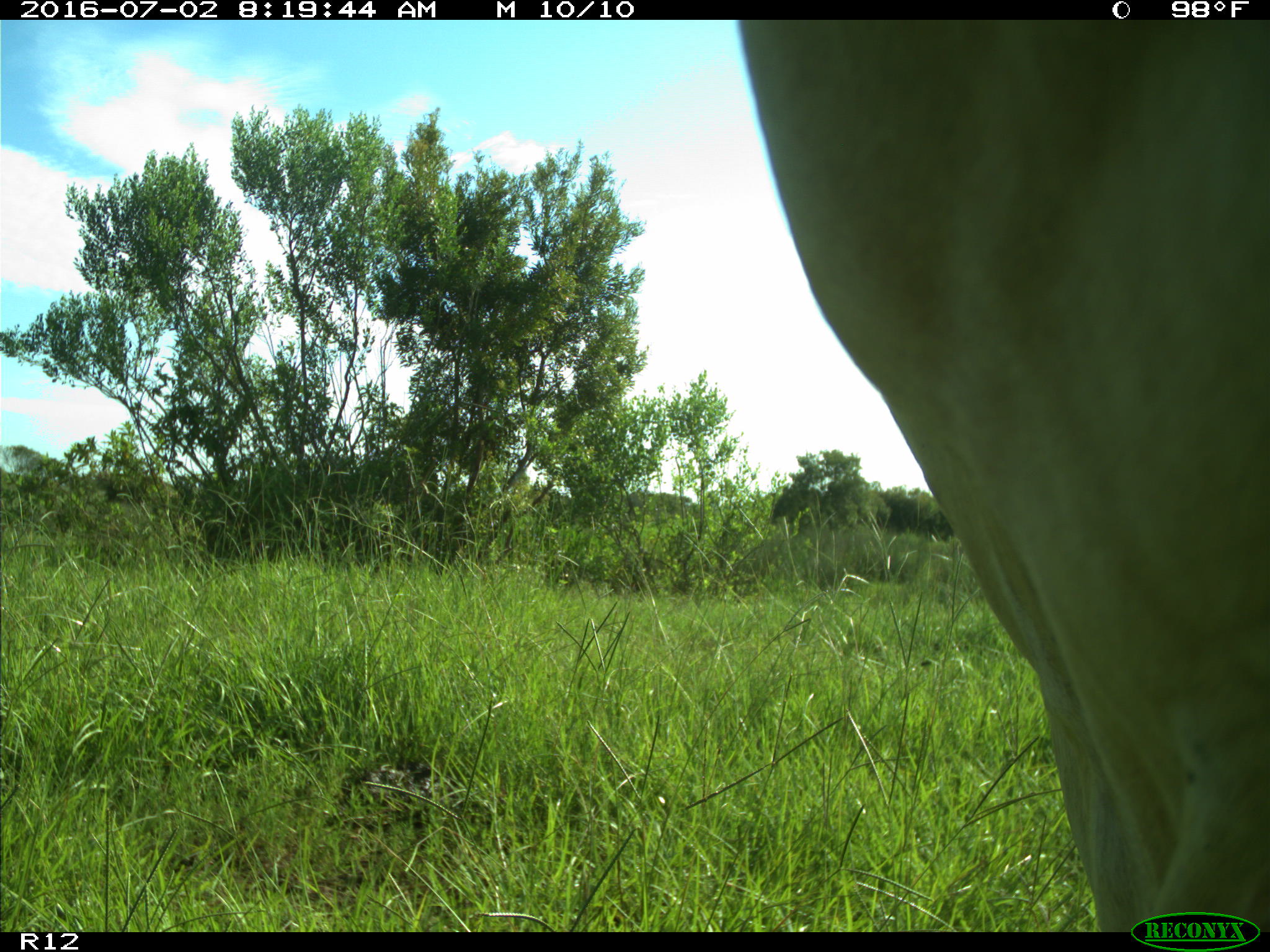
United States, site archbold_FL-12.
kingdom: Animalia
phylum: Chordata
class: Mammalia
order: Artiodactyla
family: Bovidae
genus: Bos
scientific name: Bos taurus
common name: domestic cow